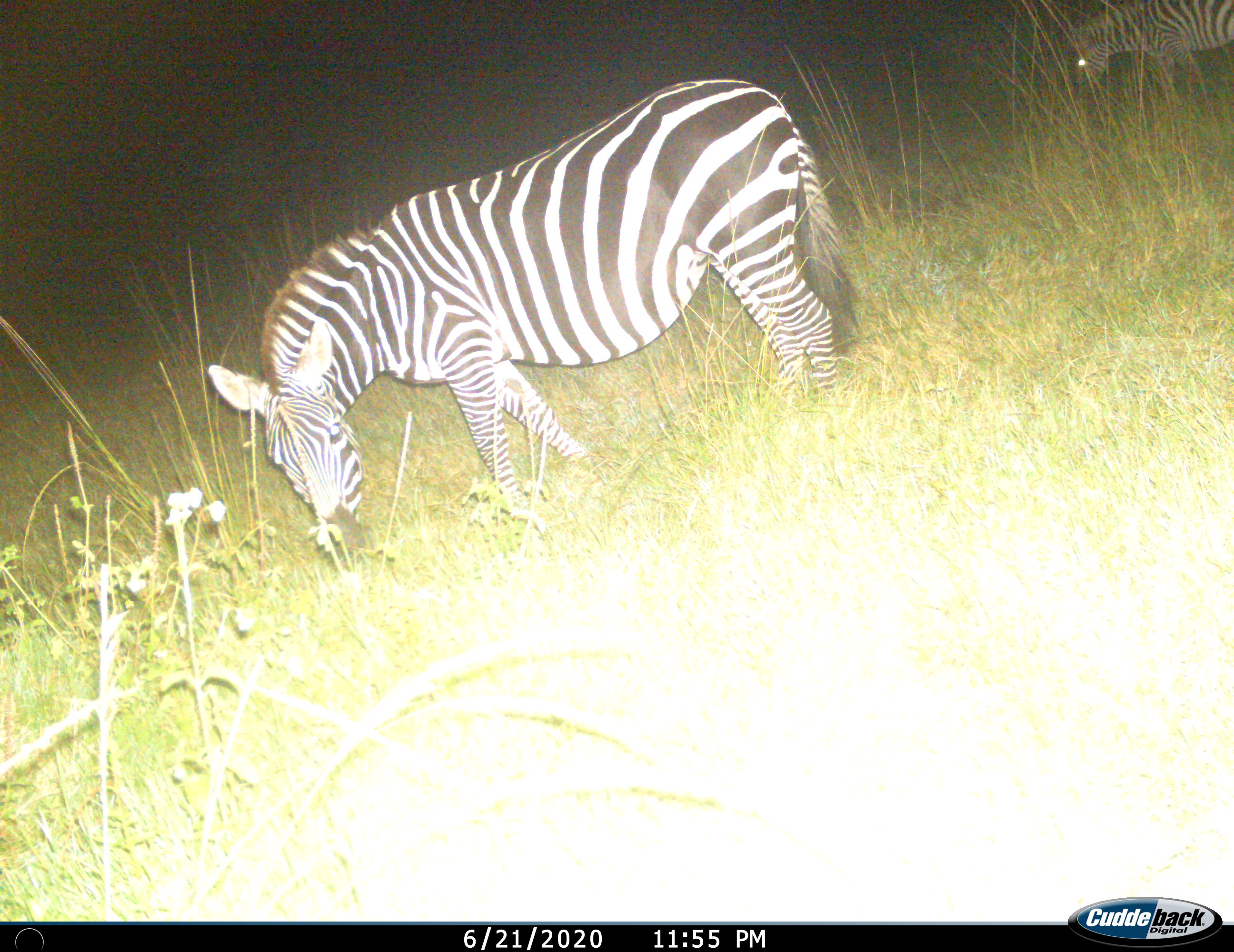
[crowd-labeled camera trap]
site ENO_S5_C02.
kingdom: Animalia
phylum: Chordata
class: Mammalia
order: Perissodactyla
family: Equidae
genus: Equus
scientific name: Equus quagga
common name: plains zebra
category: zebraplains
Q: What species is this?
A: Zebraplains (plains zebra) (Equus quagga).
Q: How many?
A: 2.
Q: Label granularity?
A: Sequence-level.